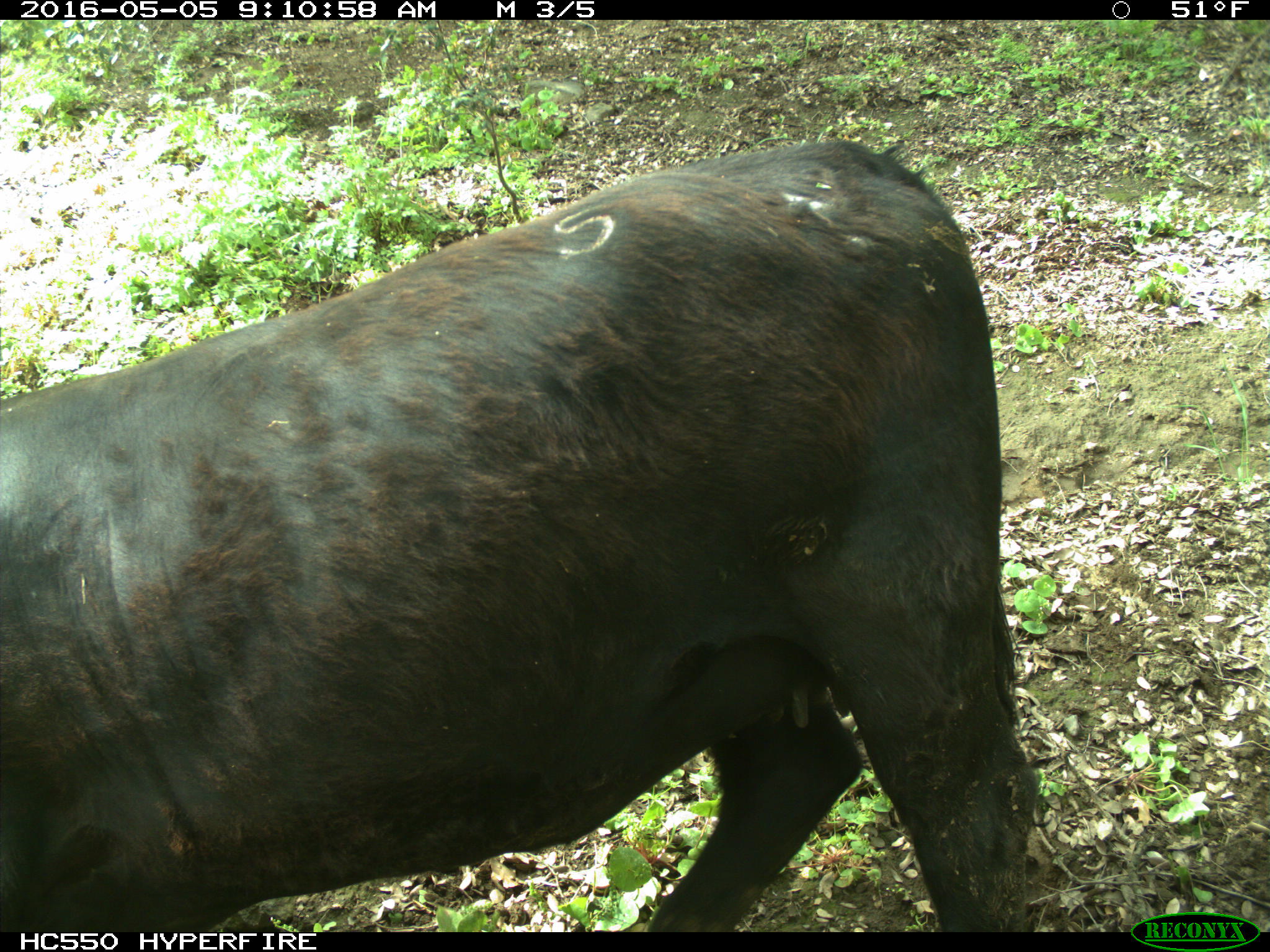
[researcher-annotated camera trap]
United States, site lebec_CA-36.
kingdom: Animalia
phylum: Chordata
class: Mammalia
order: Artiodactyla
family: Bovidae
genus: Bos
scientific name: Bos taurus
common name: domestic cow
Bos taurus (domestic cow).